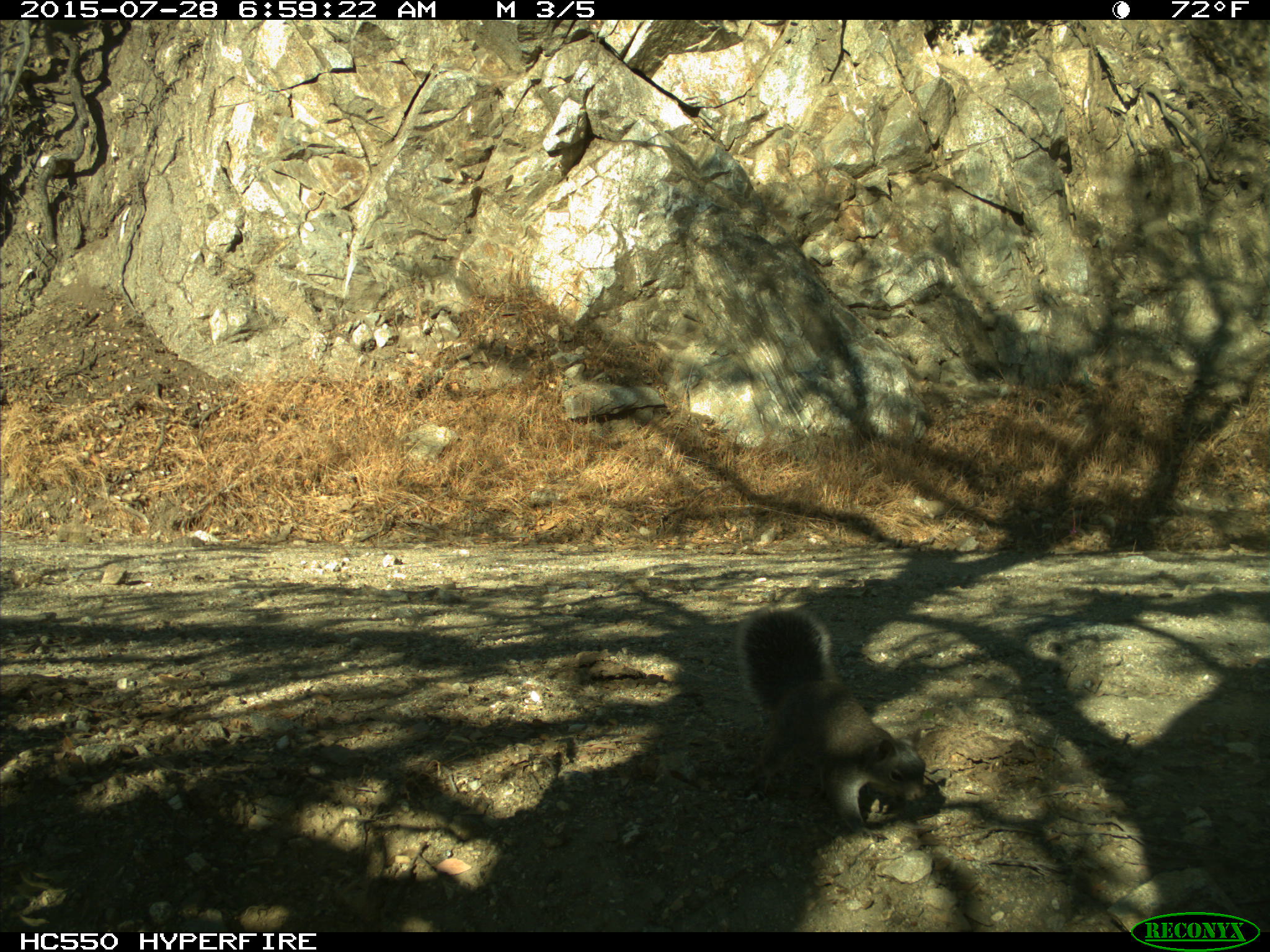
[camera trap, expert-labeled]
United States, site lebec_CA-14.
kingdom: Animalia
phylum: Chordata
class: Mammalia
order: Rodentia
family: Sciuridae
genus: Sciurus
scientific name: Sciurus carolinensis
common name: eastern gray squirrel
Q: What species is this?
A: Sciurus carolinensis (eastern gray squirrel).